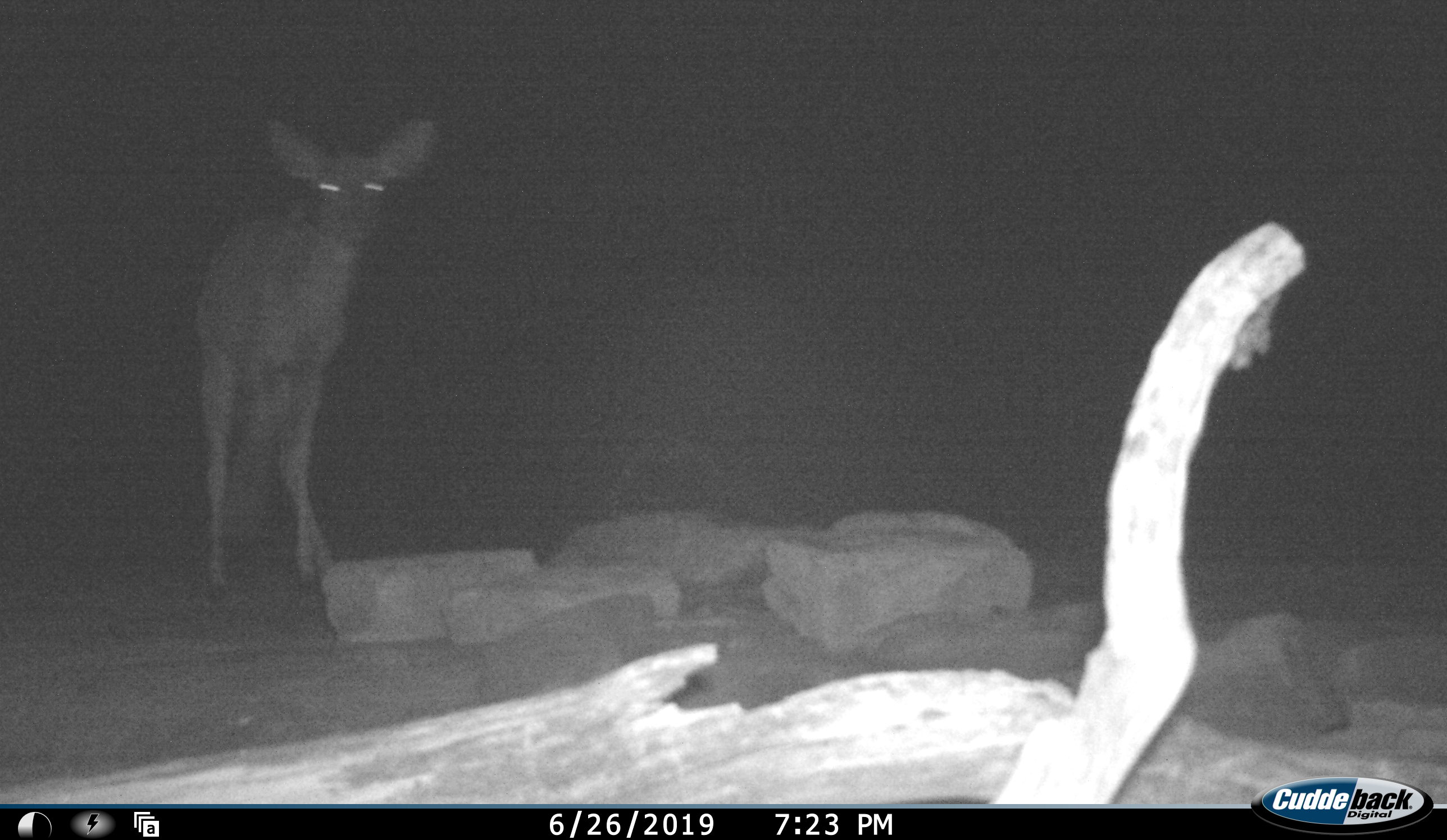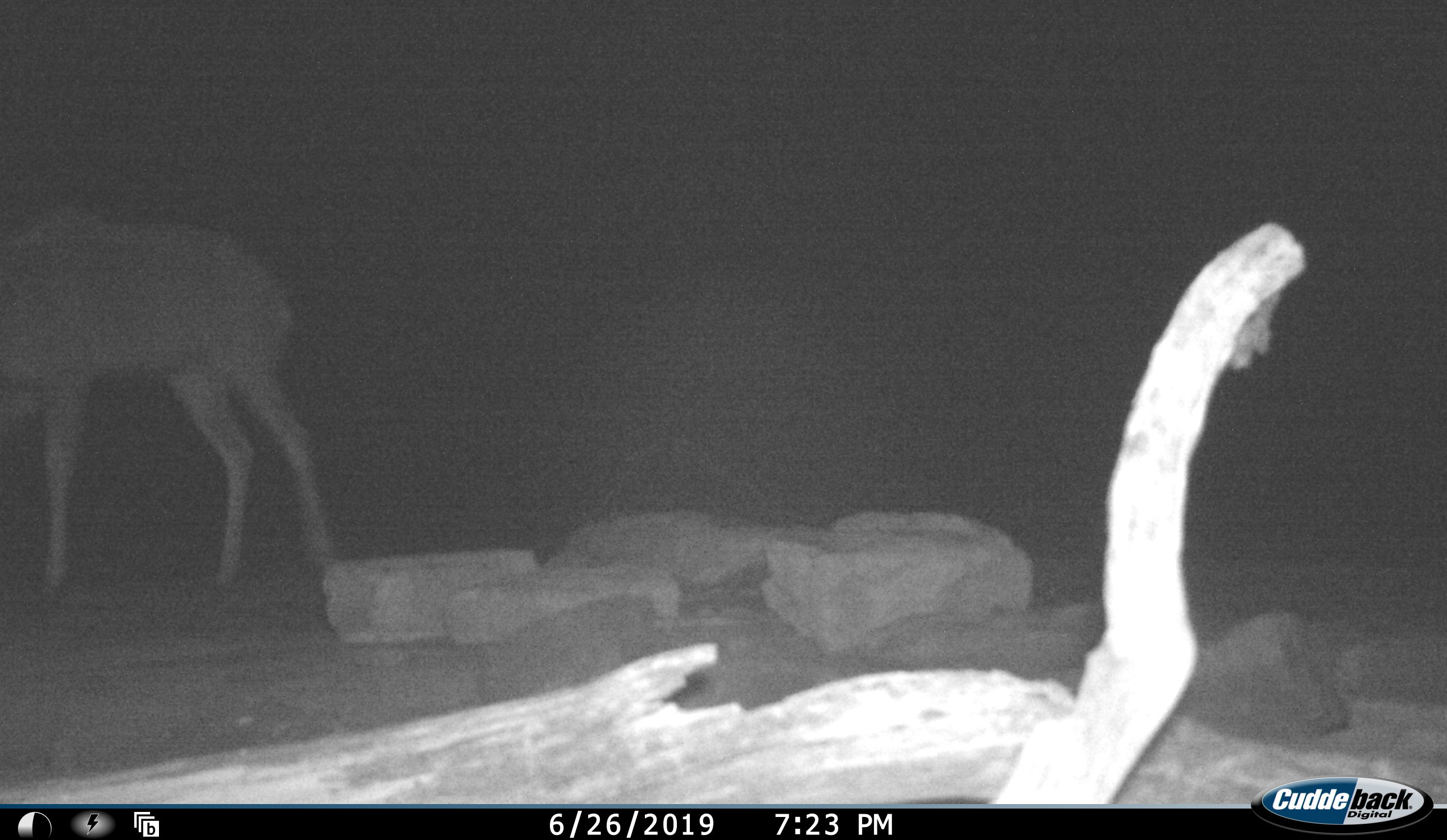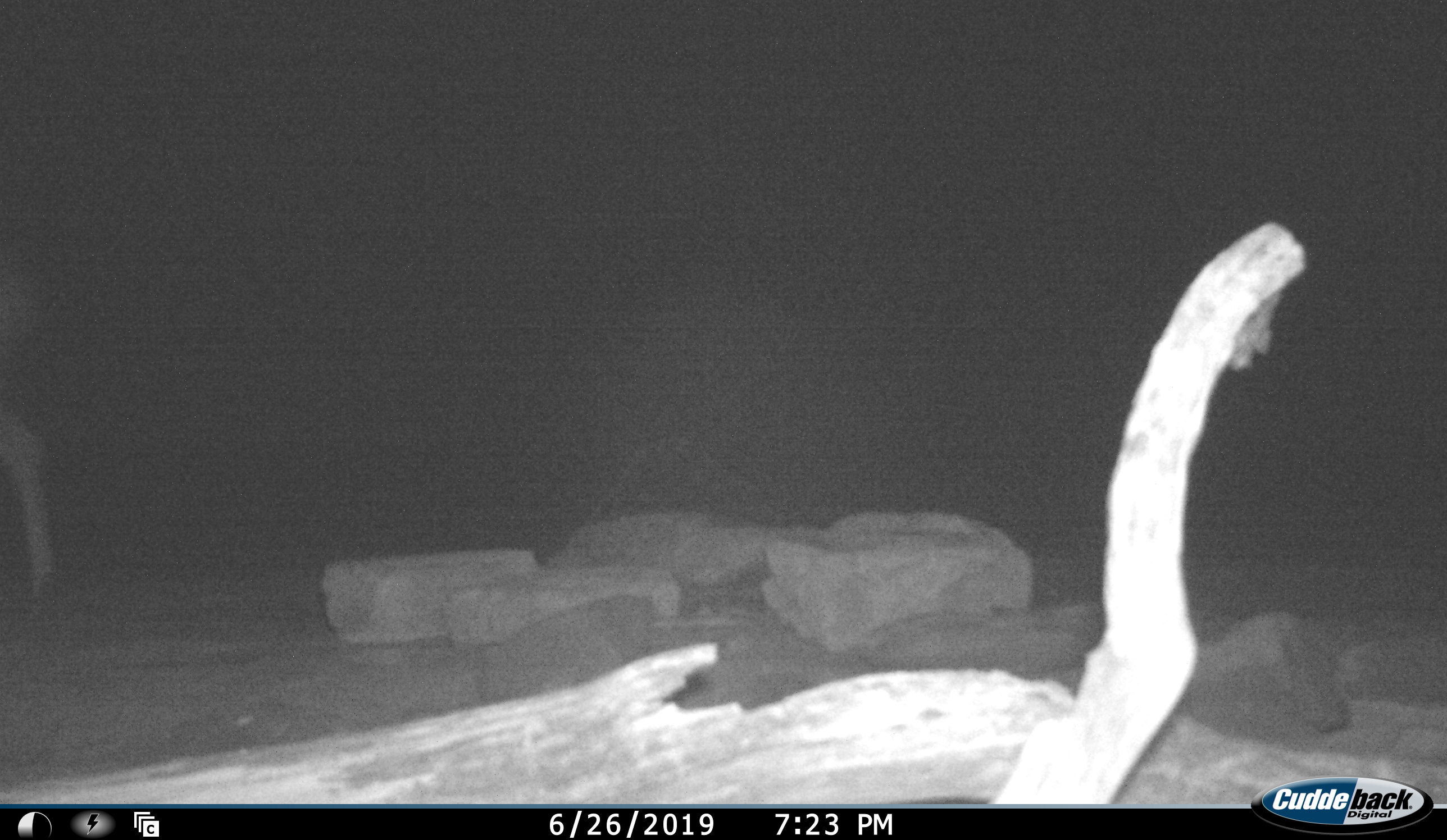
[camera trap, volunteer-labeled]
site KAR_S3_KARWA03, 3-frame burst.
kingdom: Animalia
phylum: Chordata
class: Mammalia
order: Artiodactyla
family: Bovidae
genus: Tragelaphus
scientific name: Tragelaphus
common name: kudu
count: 1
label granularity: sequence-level